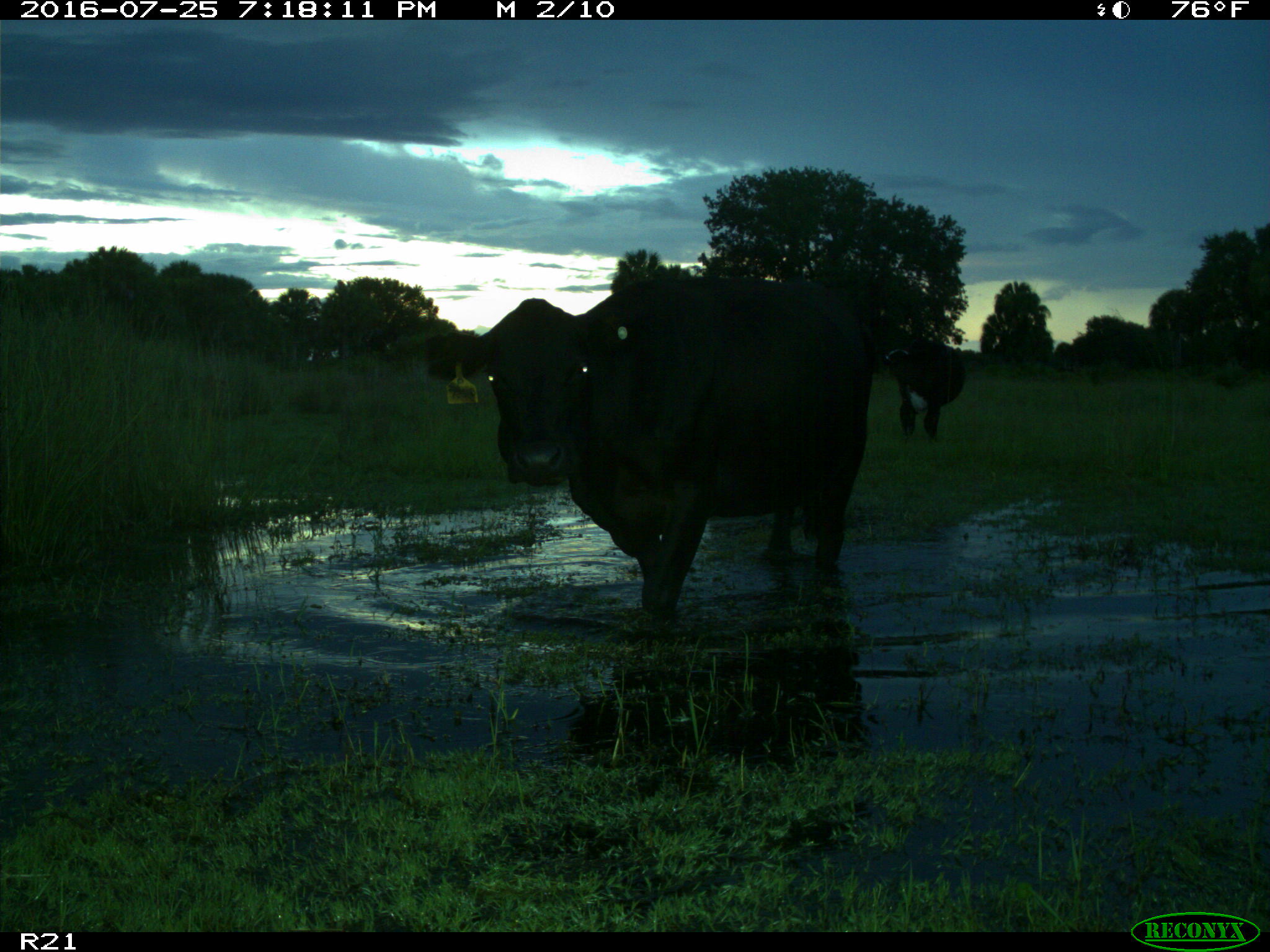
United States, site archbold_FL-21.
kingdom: Animalia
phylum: Chordata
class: Mammalia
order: Artiodactyla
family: Bovidae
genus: Bos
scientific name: Bos taurus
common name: domestic cow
Bos taurus (domestic cow).